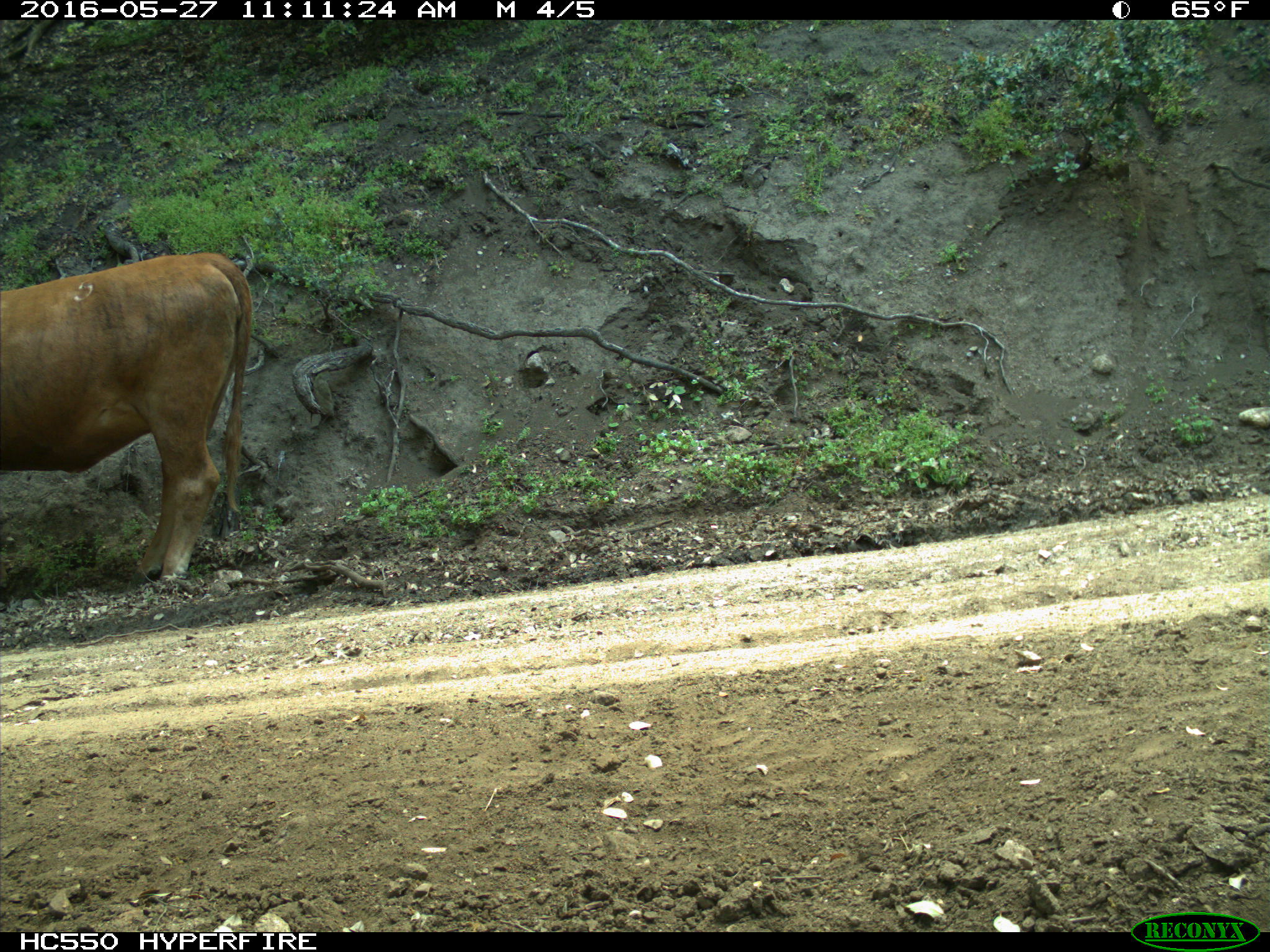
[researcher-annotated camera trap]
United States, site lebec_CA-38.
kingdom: Animalia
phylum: Chordata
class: Mammalia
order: Artiodactyla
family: Bovidae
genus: Bos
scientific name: Bos taurus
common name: domestic cow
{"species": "Bos taurus (domestic cow)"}